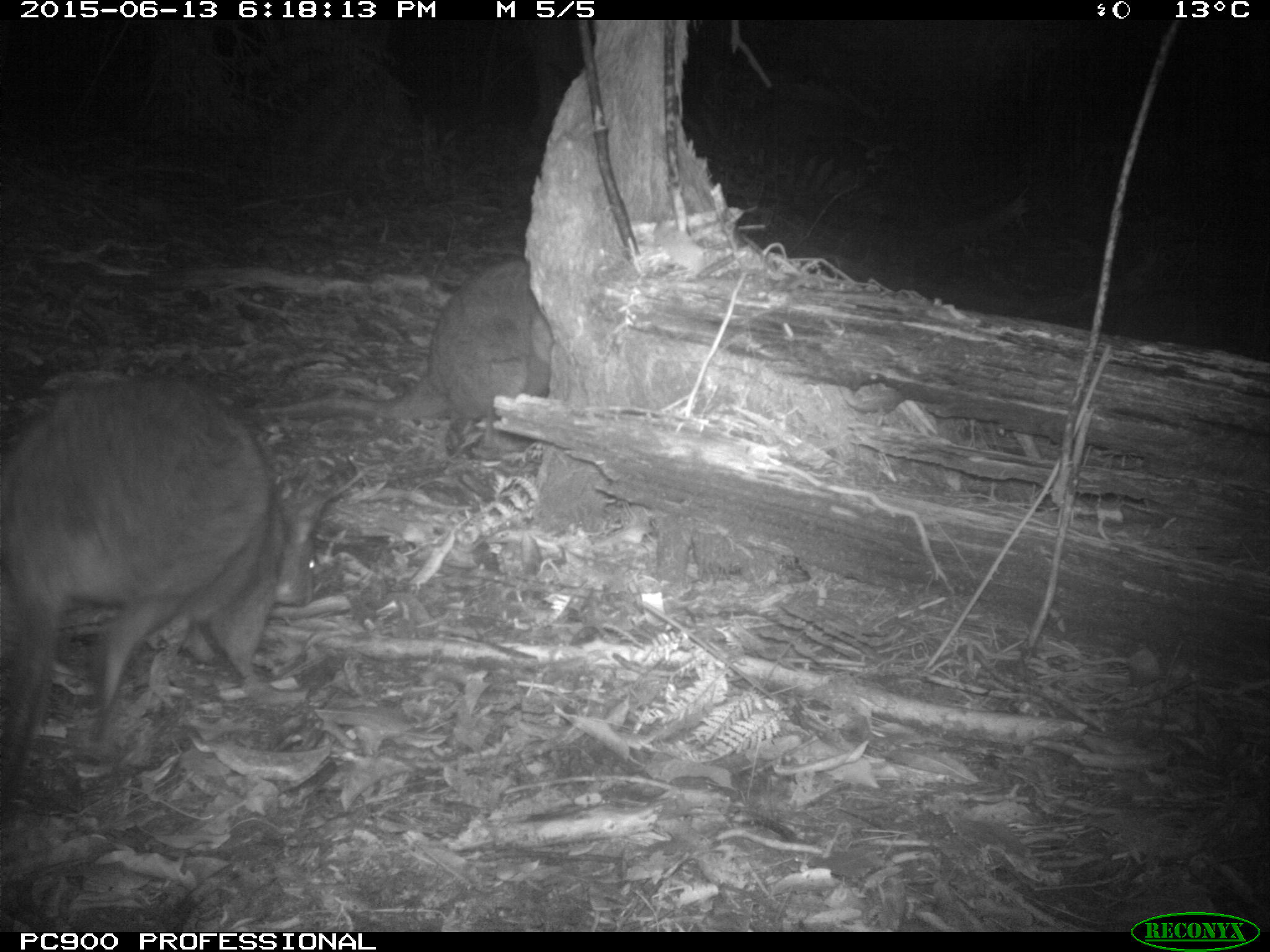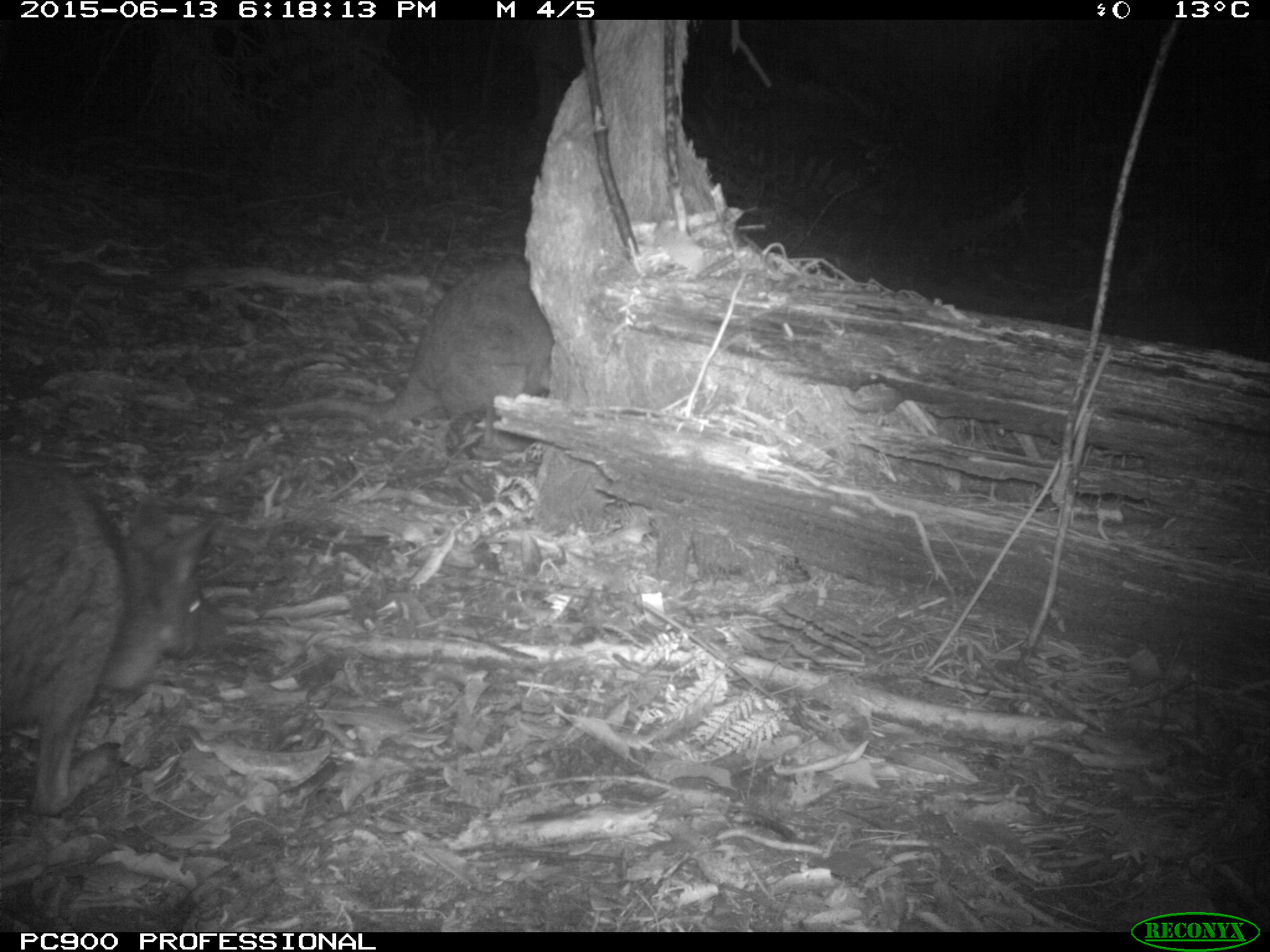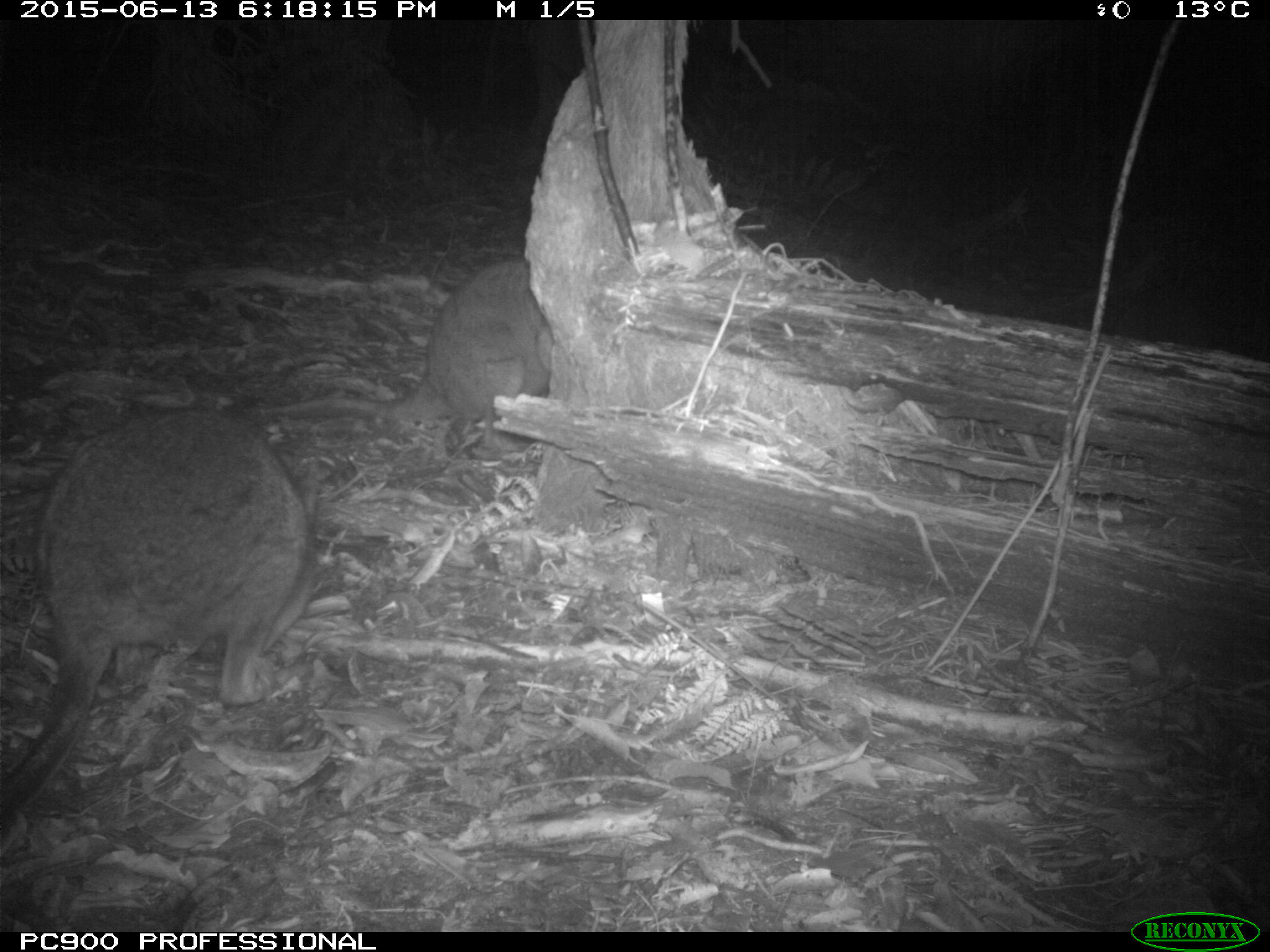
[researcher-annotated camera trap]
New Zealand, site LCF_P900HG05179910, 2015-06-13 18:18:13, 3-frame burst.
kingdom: Animalia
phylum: Chordata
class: Mammalia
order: Diprotodontia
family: Macropodidae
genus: Notamacropus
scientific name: Notamacropus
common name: wallaby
Wallaby (Notamacropus).